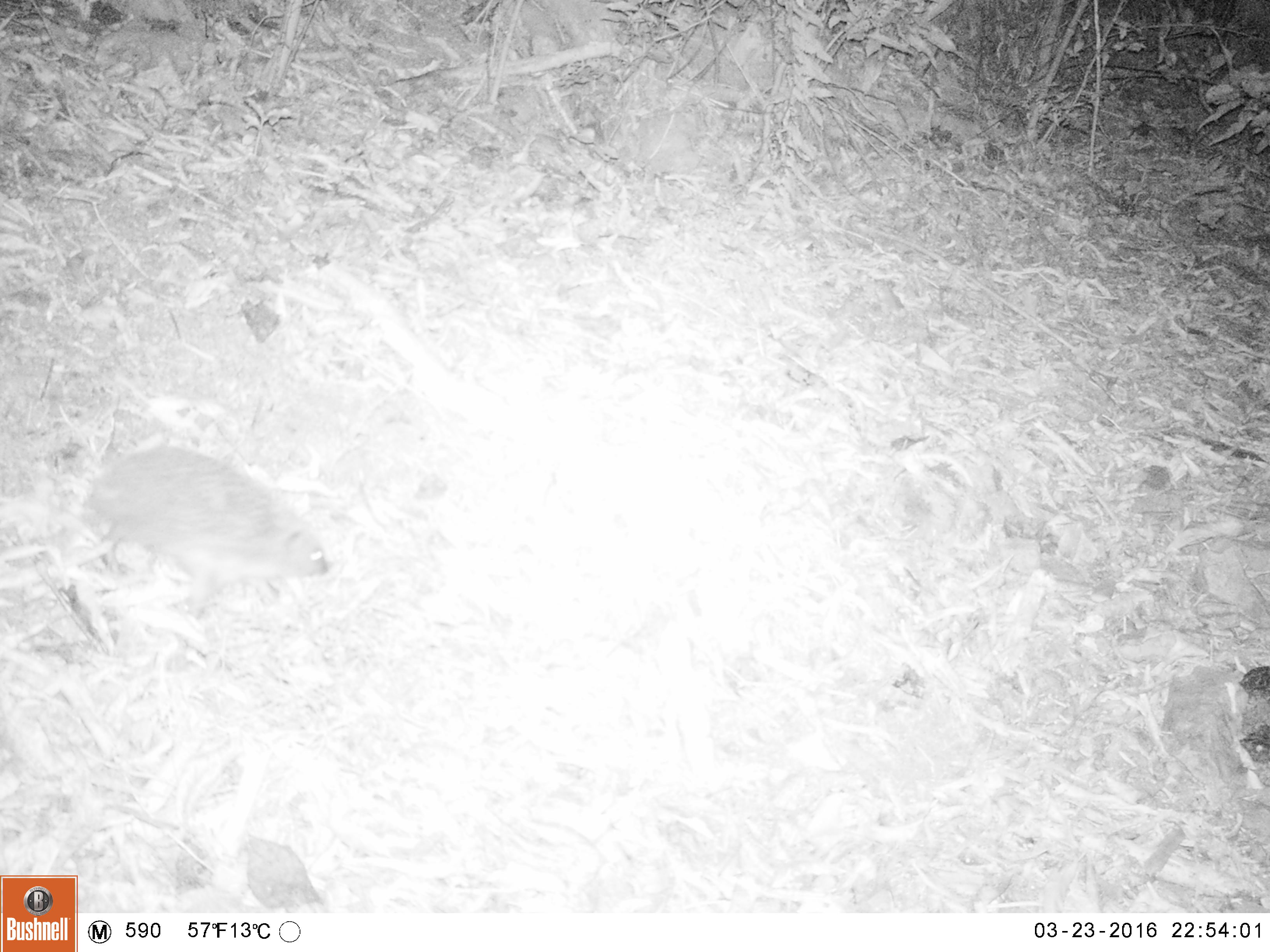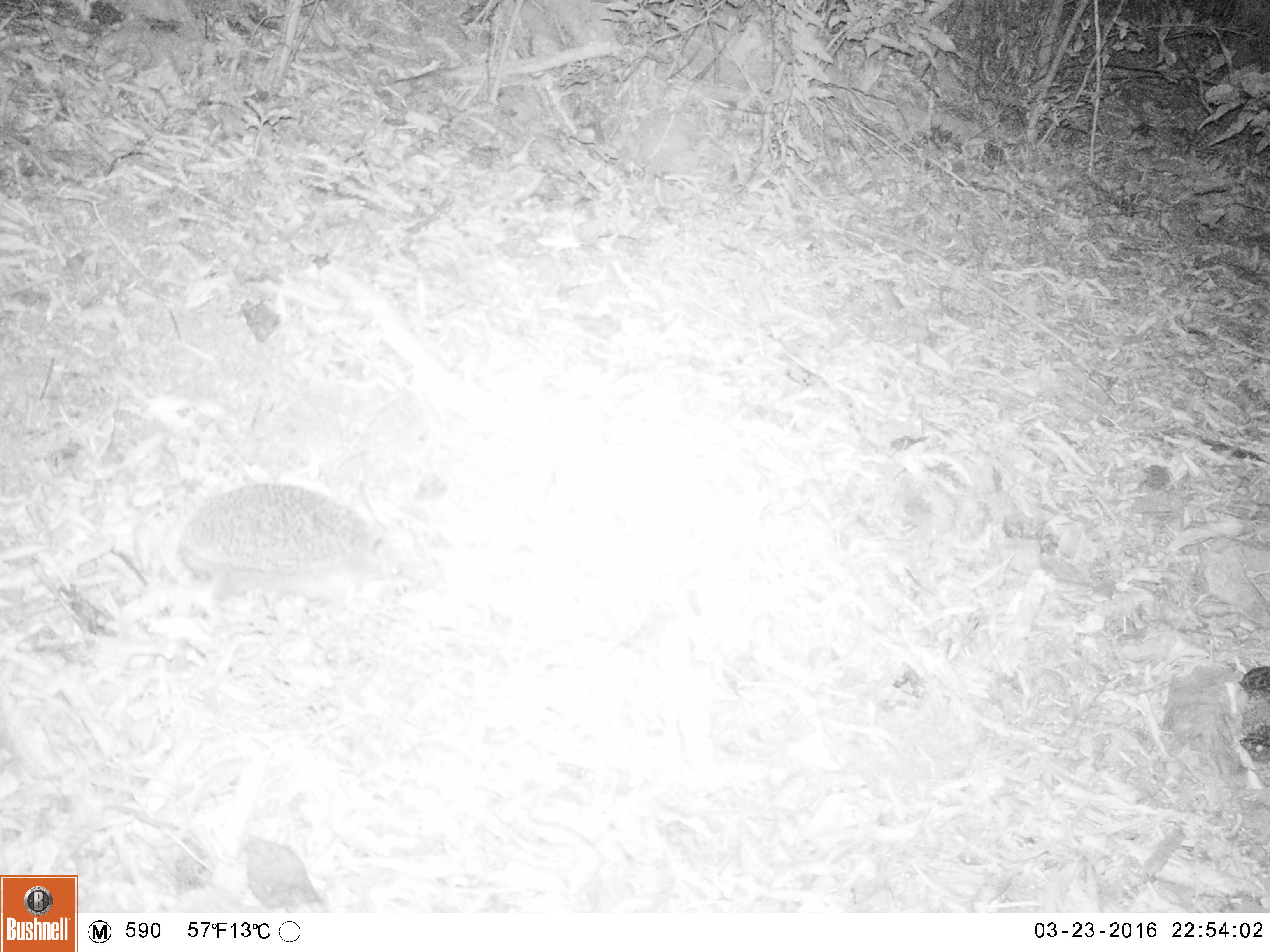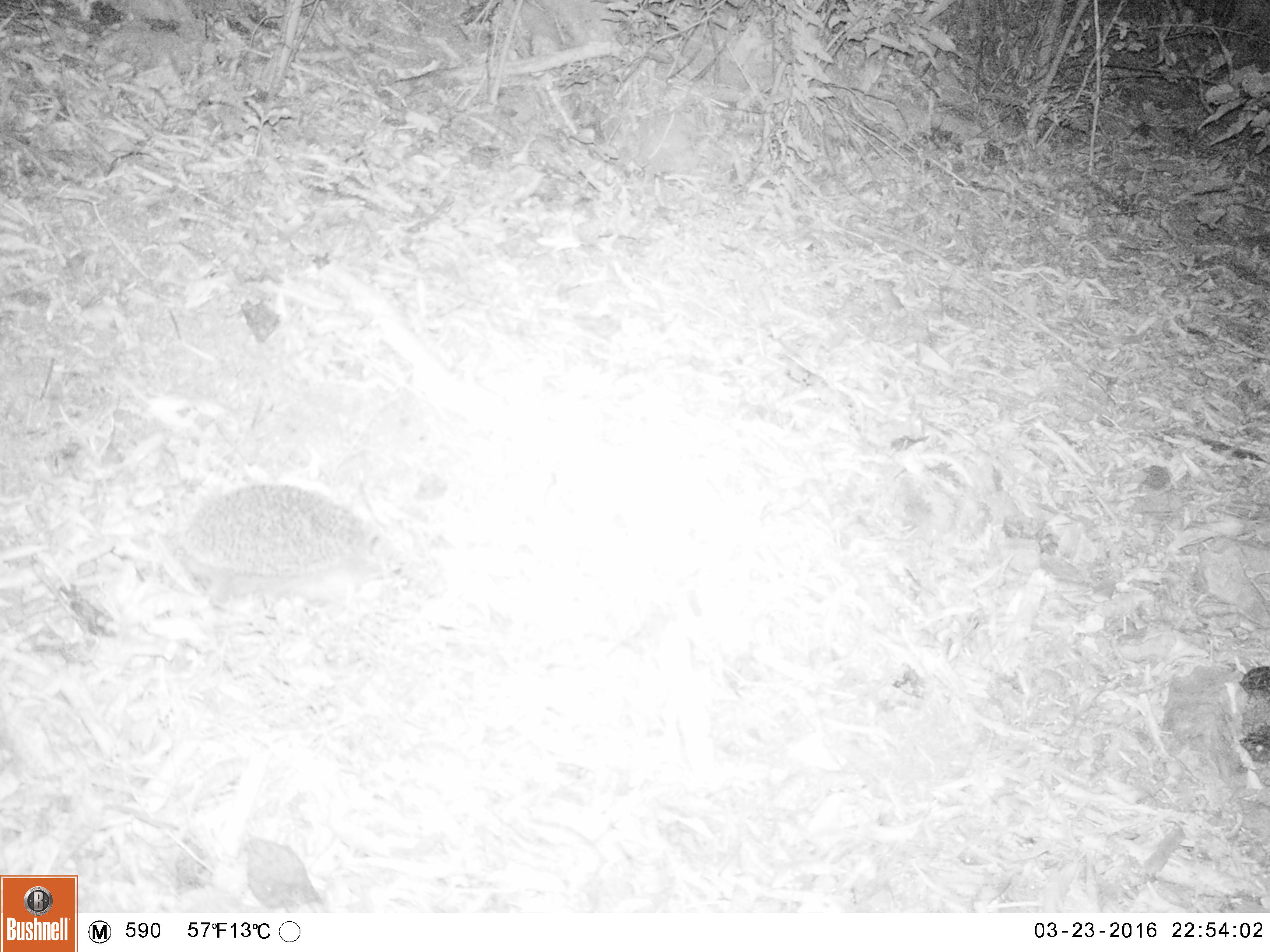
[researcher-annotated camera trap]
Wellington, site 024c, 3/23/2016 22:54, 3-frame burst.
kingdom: Animalia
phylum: Chordata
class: Mammalia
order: Eulipotyphla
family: Erinaceidae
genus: Erinaceus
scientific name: Erinaceus europaeus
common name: hedgehog